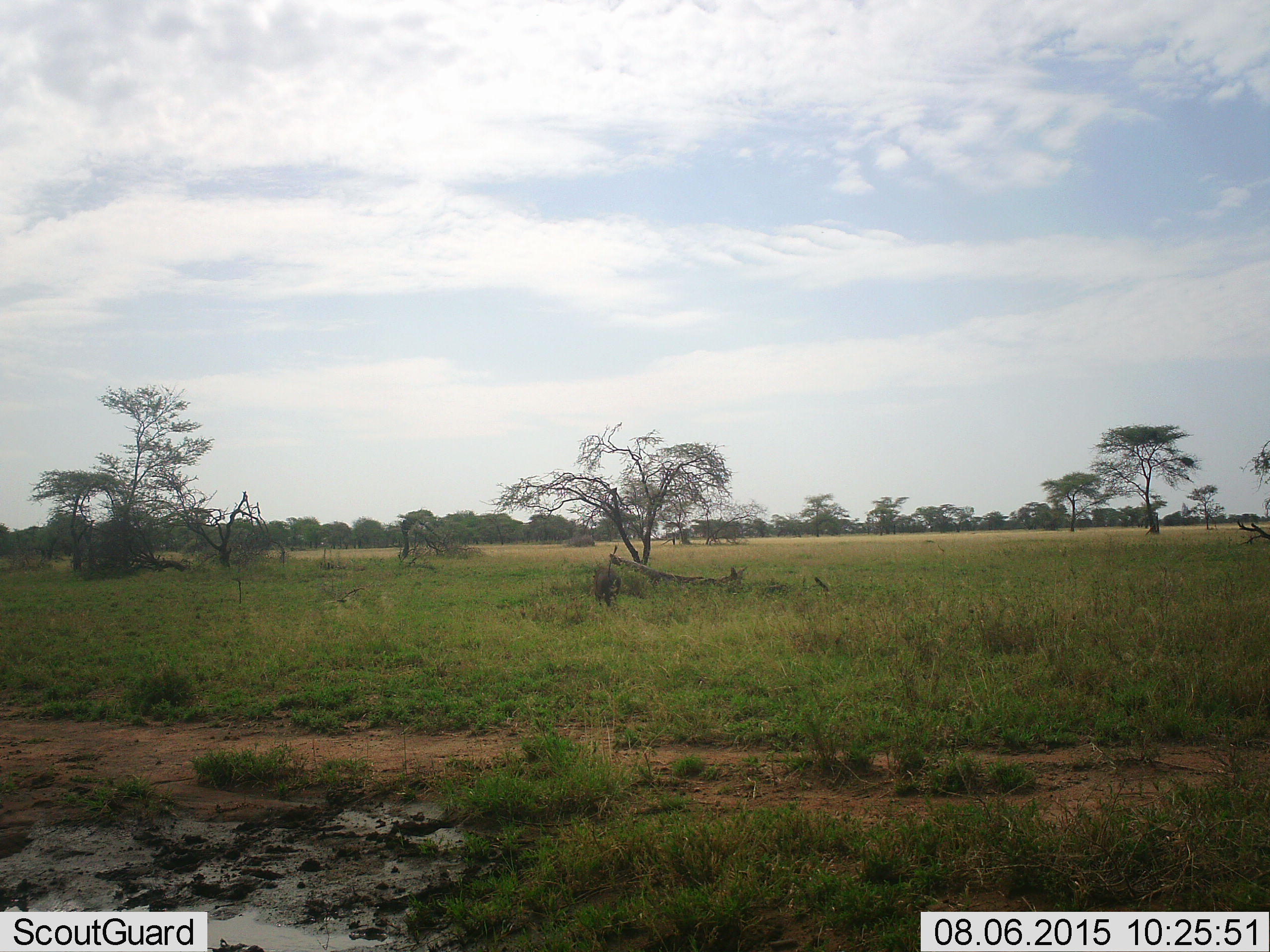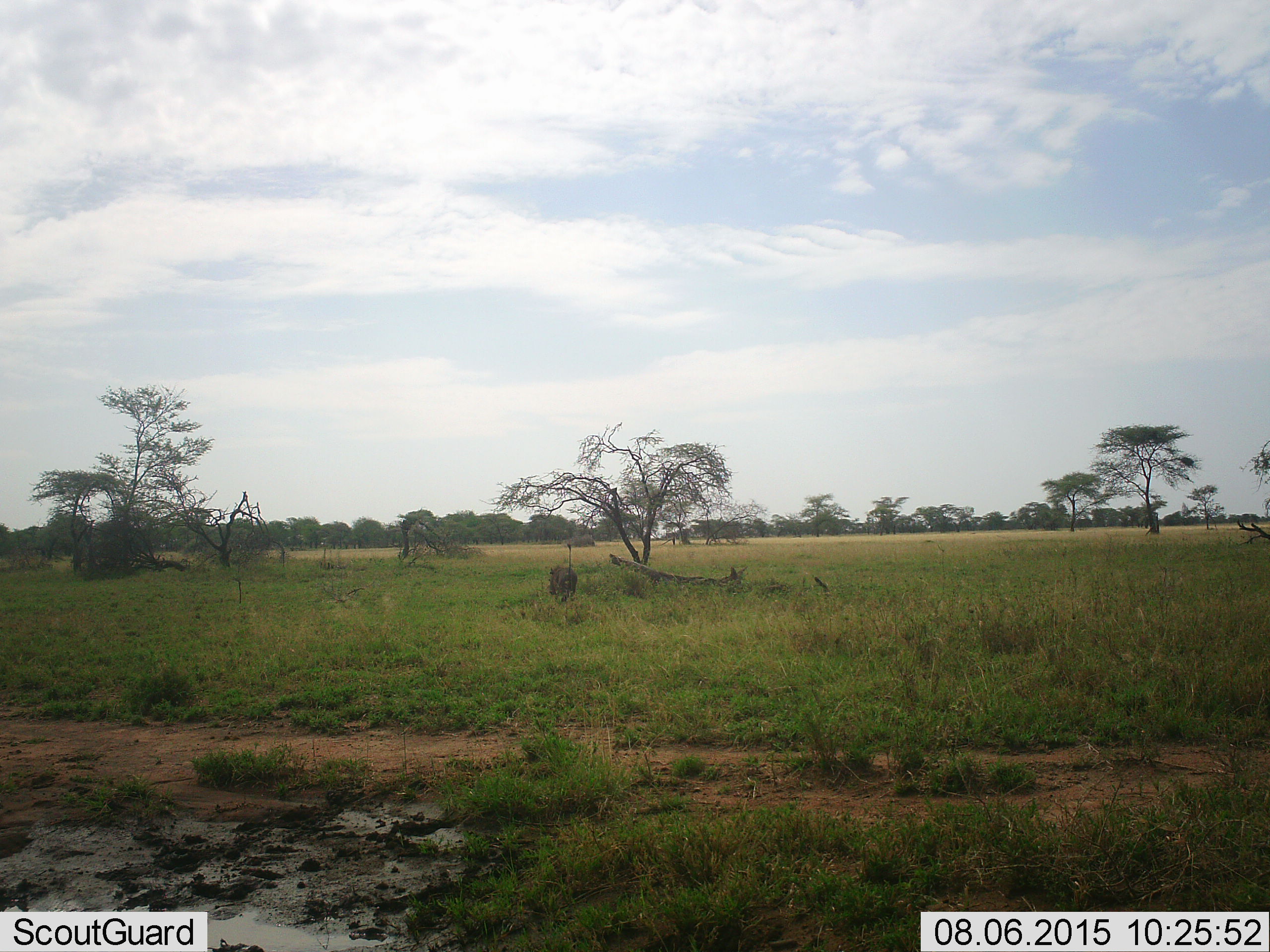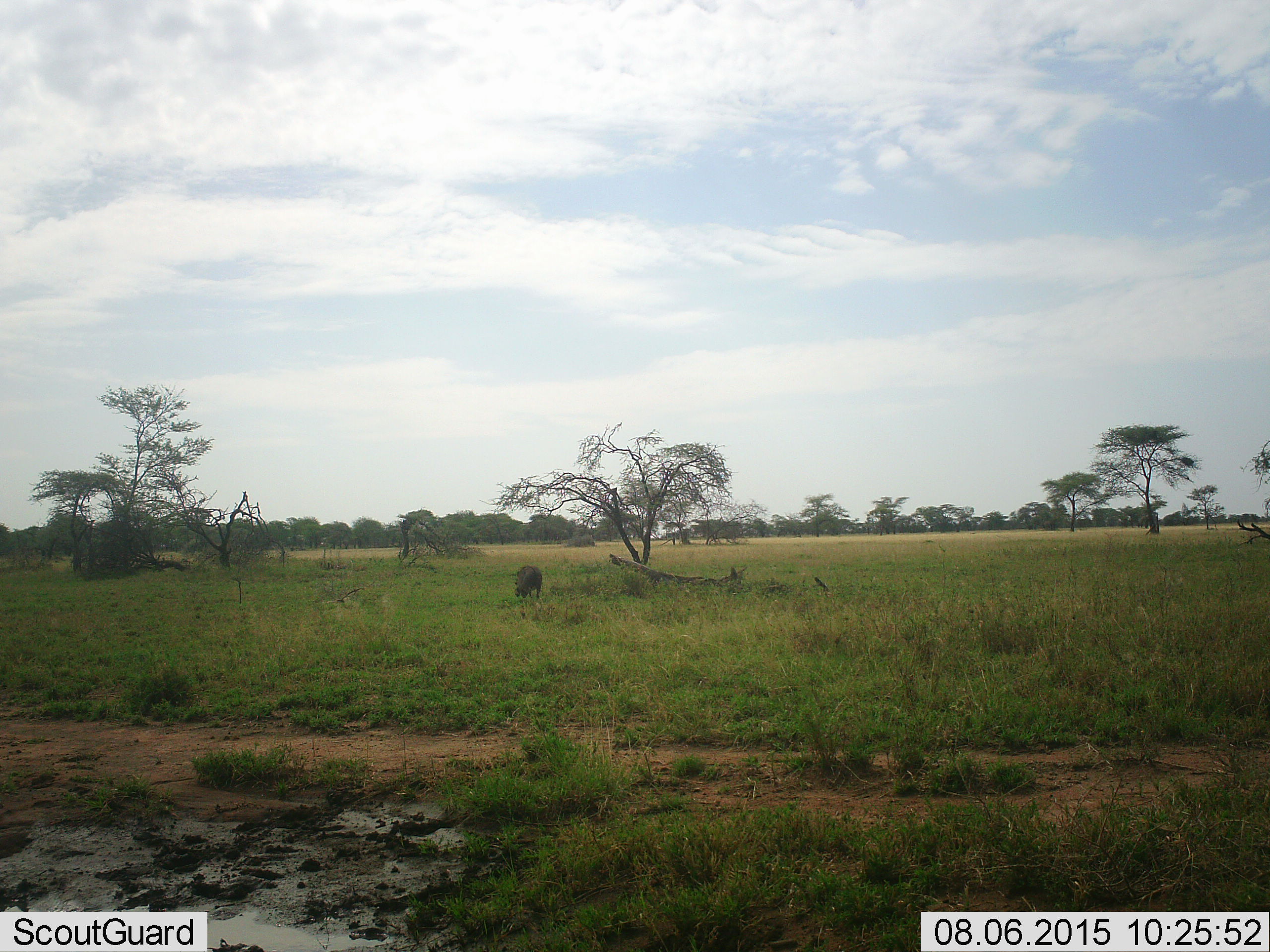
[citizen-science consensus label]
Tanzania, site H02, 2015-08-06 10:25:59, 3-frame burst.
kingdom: Animalia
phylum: Chordata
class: Mammalia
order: Artiodactyla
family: Suidae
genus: Phacochoerus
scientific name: Phacochoerus africanus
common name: warthog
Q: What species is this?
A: Warthog (Phacochoerus africanus).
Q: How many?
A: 1.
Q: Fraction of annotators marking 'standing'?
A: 0%.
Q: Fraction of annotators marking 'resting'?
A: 0%.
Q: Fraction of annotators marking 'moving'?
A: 100%.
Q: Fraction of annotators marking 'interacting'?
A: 0%.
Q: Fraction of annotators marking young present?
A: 0%.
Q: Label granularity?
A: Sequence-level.